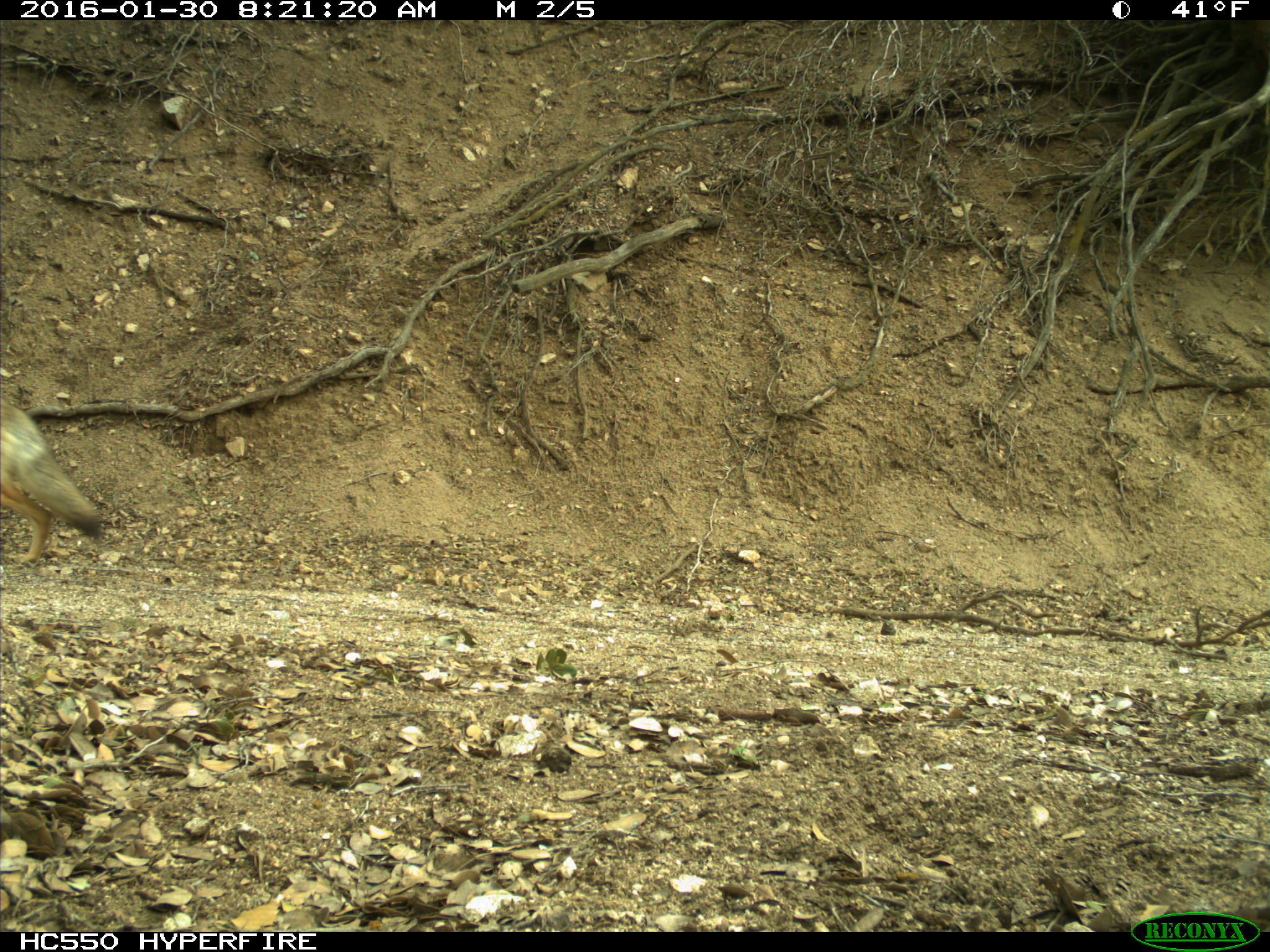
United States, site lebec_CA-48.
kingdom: Animalia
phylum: Chordata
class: Mammalia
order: Carnivora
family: Canidae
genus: Canis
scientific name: Canis latrans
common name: coyote